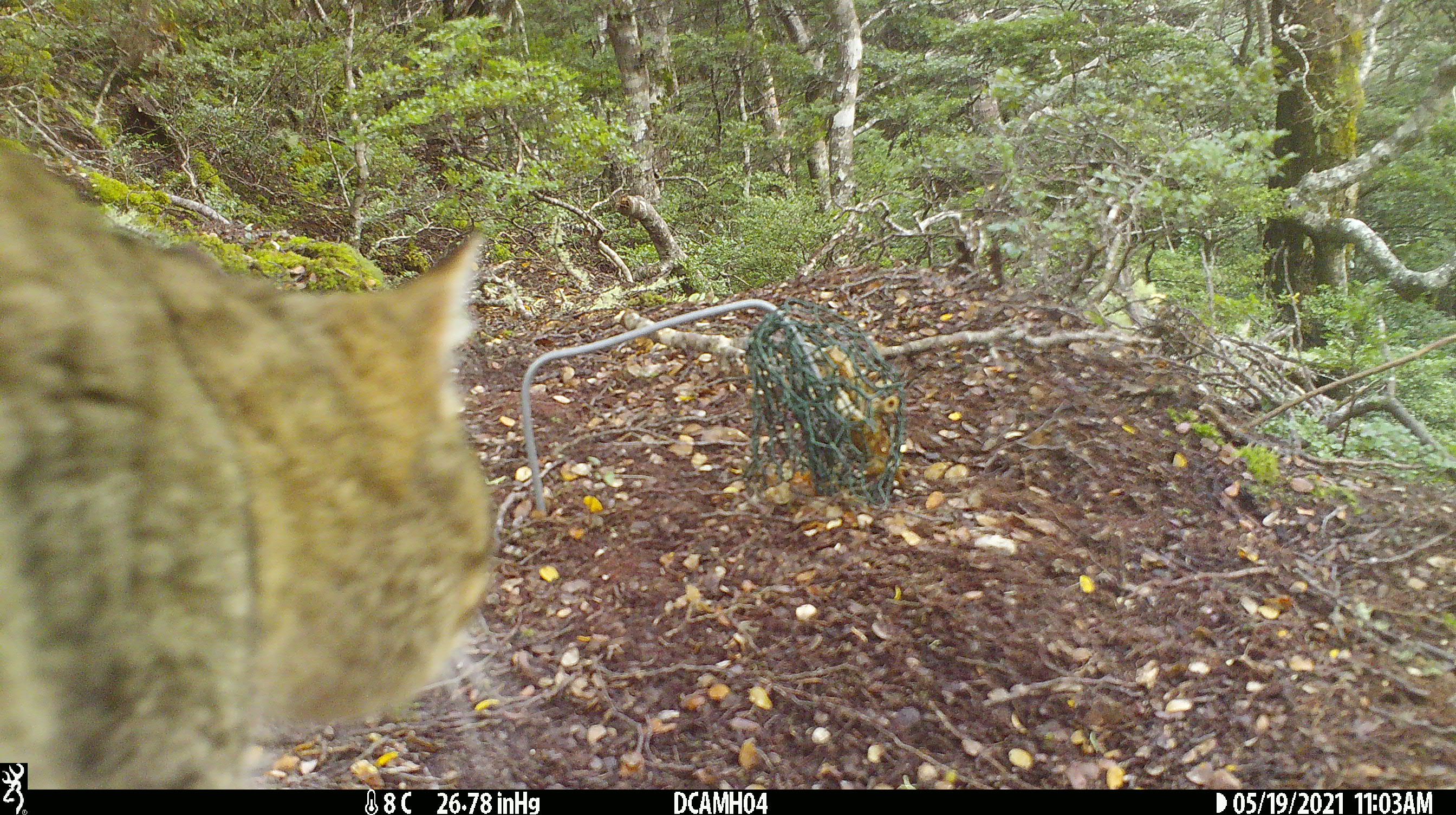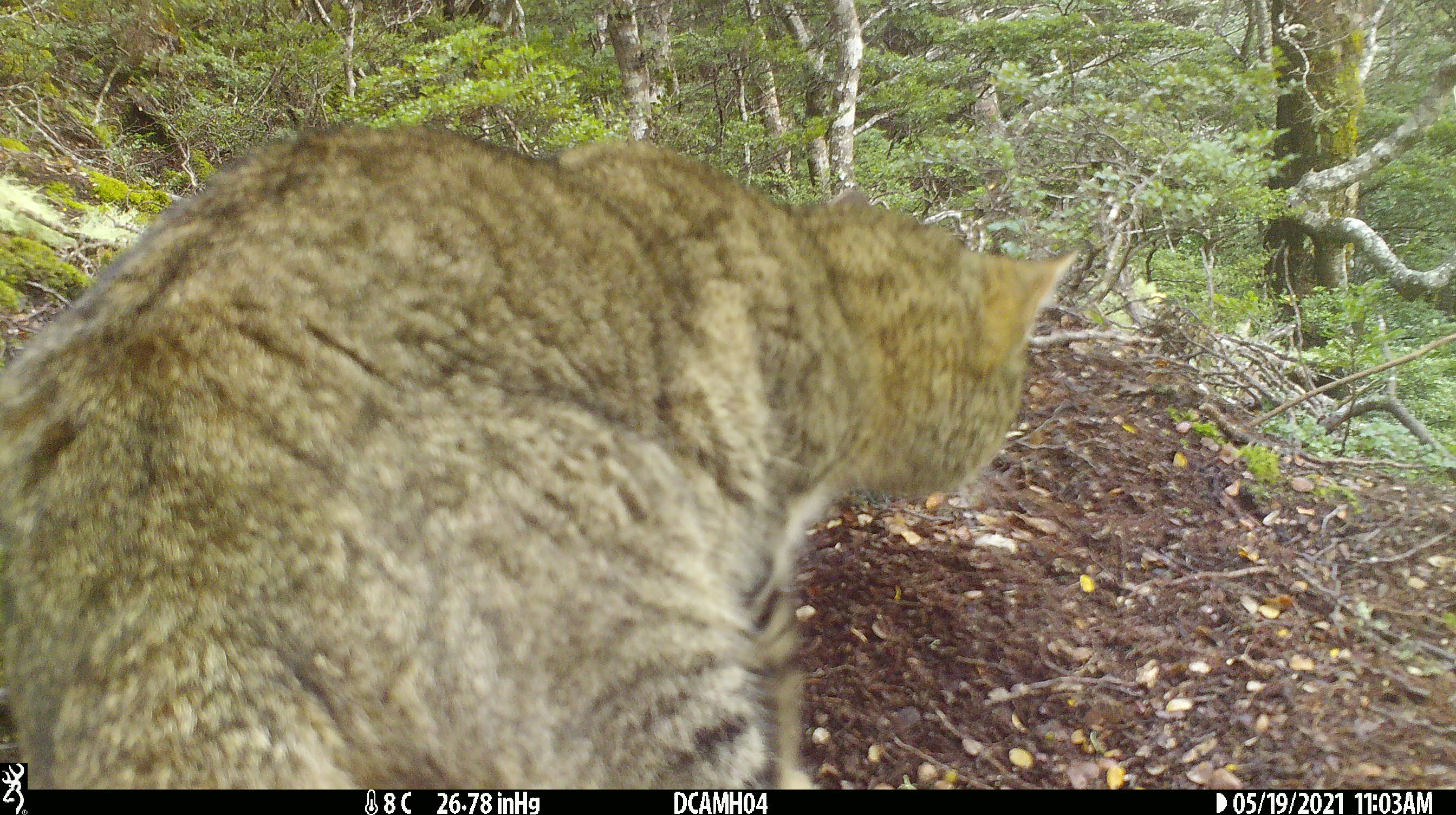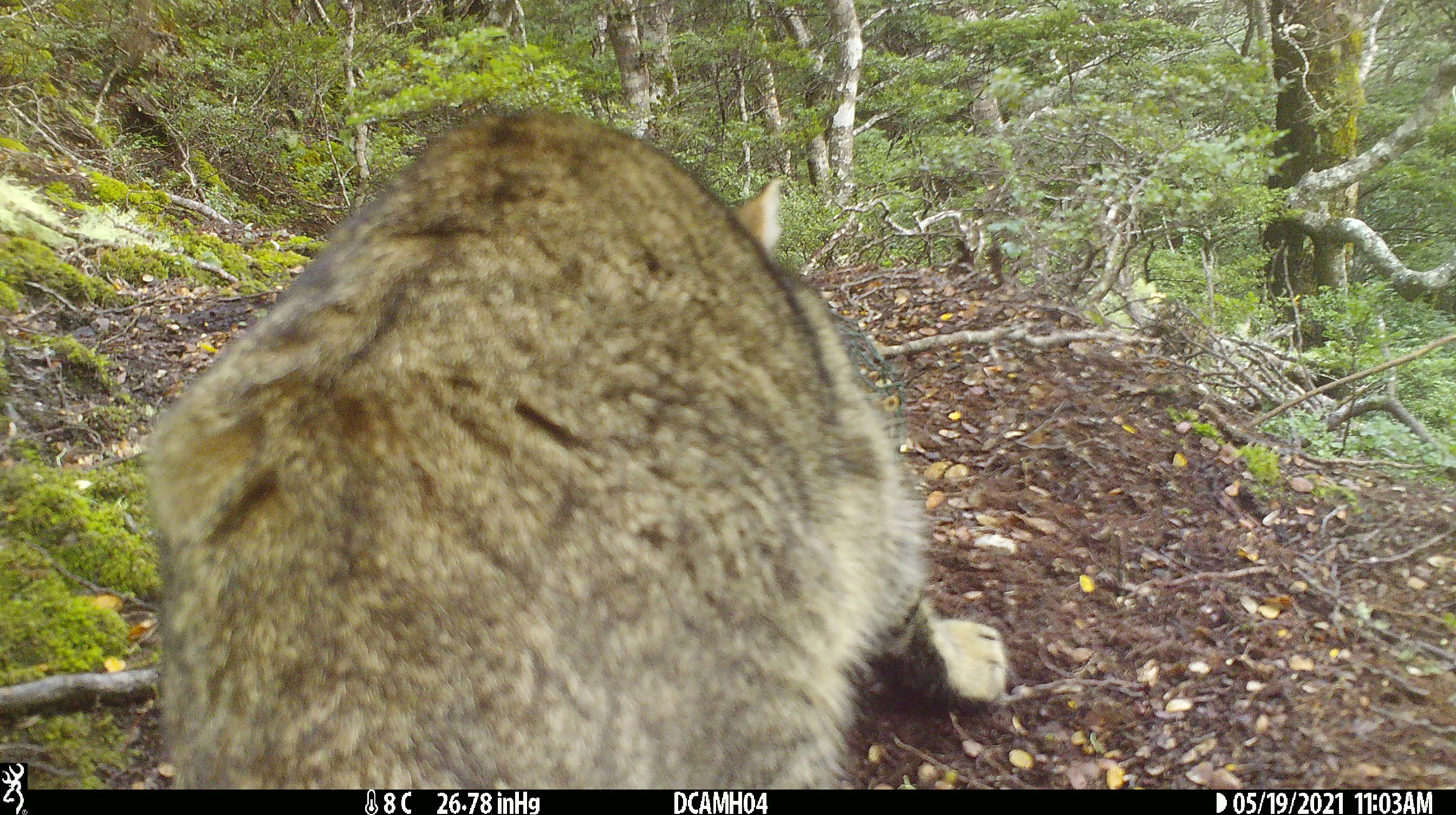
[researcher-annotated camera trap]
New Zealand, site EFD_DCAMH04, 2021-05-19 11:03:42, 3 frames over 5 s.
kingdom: Animalia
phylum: Chordata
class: Mammalia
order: Carnivora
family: Felidae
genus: Felis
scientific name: Felis catus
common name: domestic cat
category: cat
Cat (domestic cat) (Felis catus).